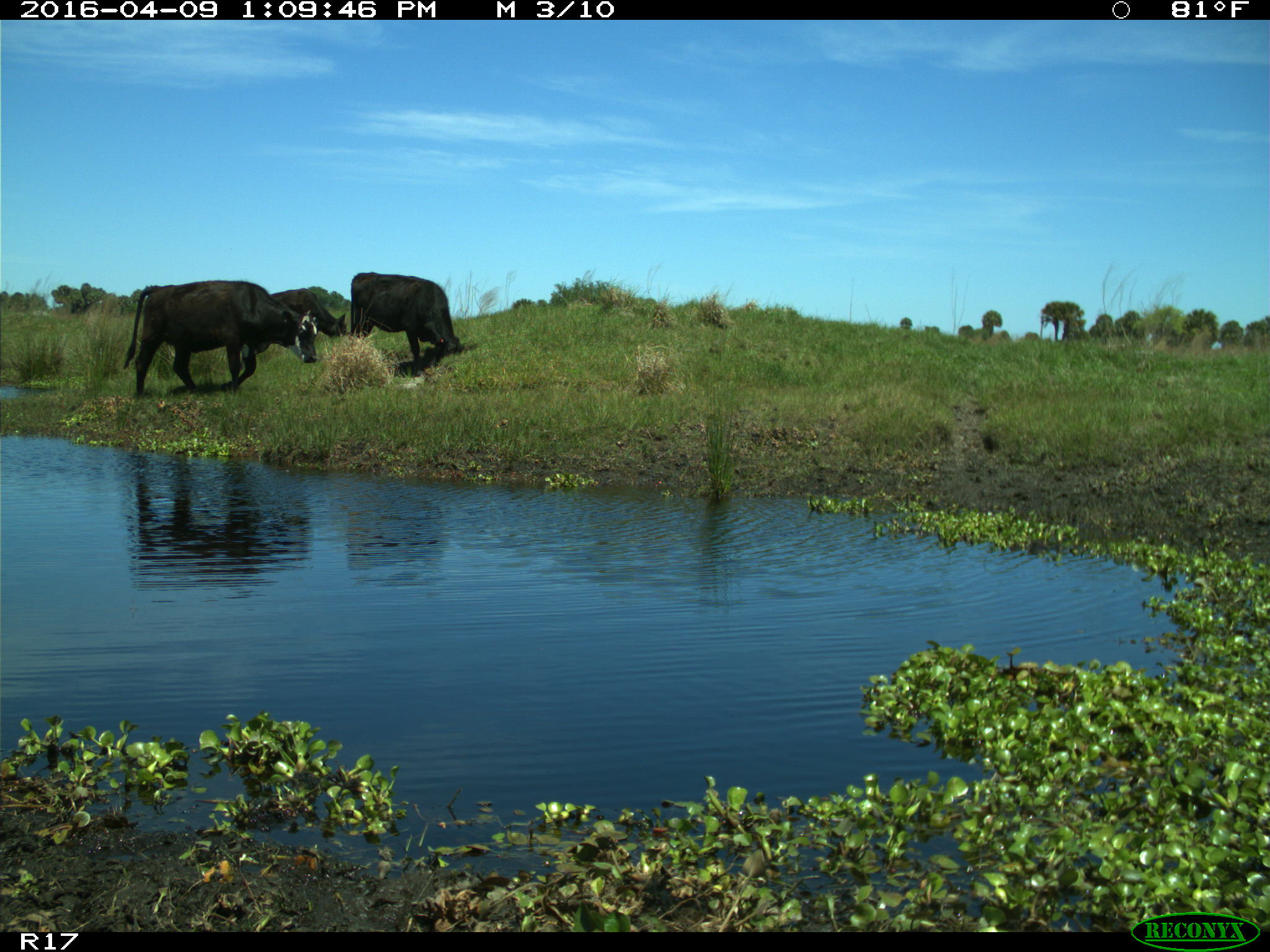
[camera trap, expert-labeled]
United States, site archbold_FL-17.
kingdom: Animalia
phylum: Chordata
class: Mammalia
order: Artiodactyla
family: Bovidae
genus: Bos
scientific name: Bos taurus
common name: domestic cow